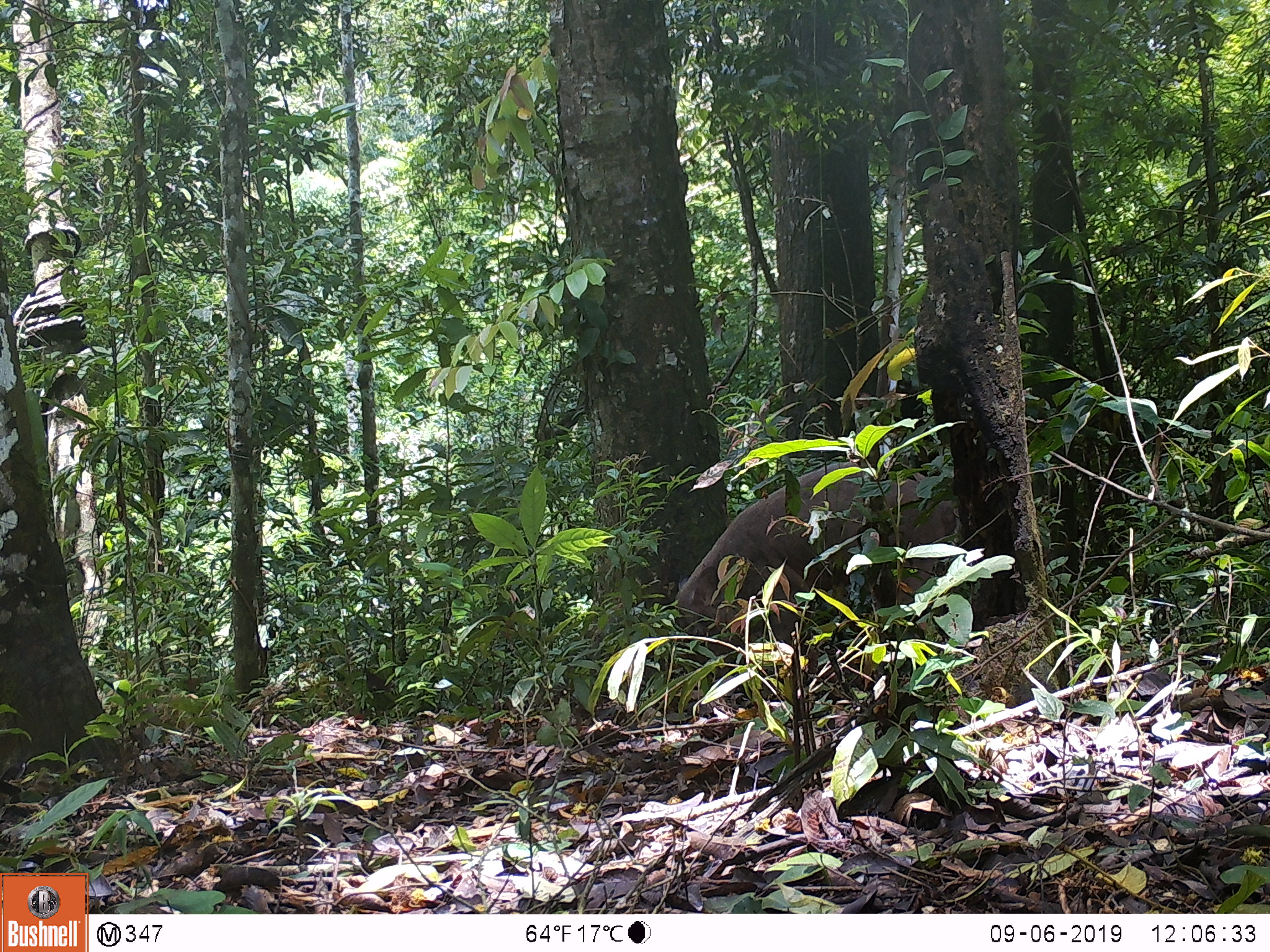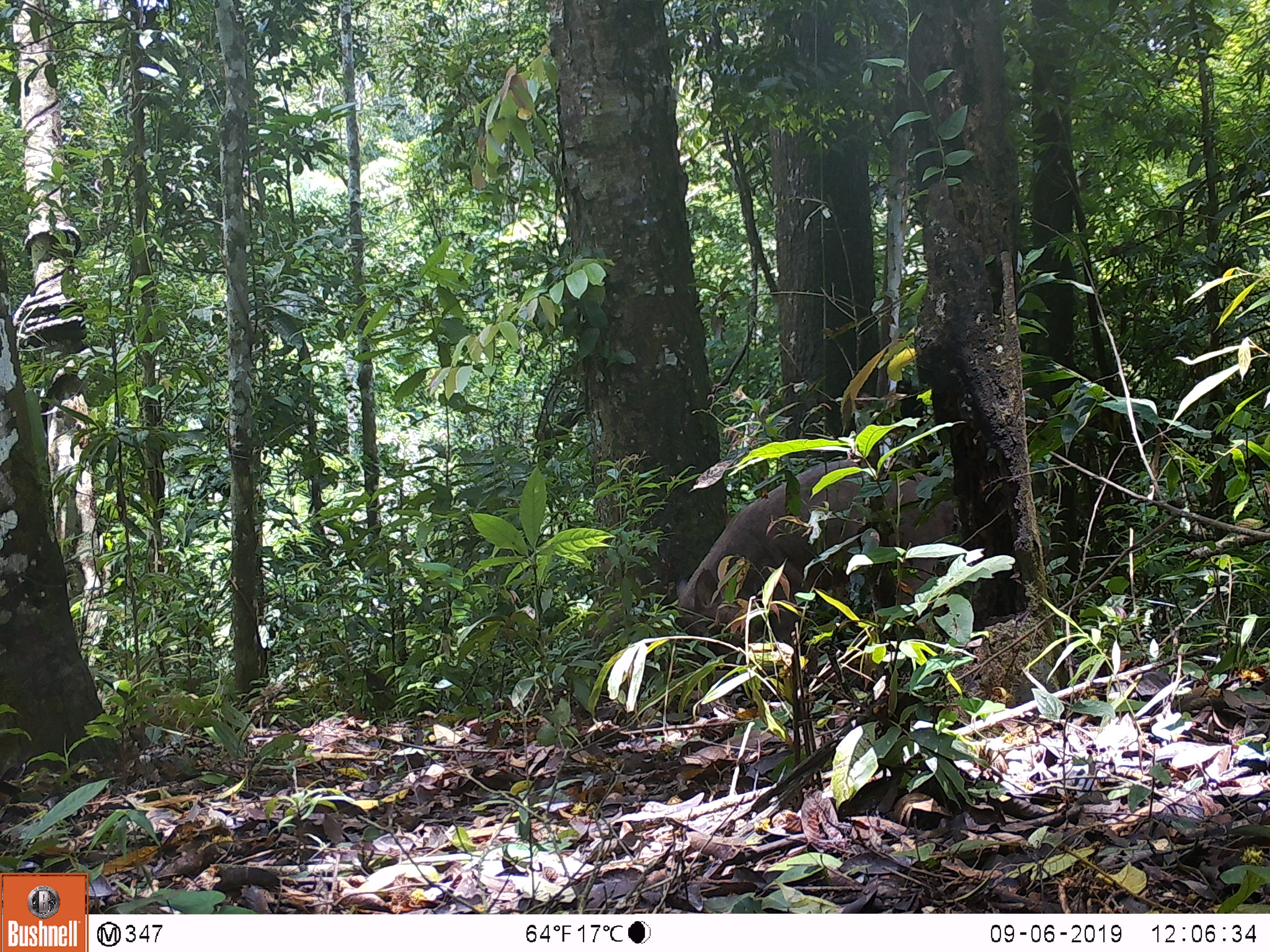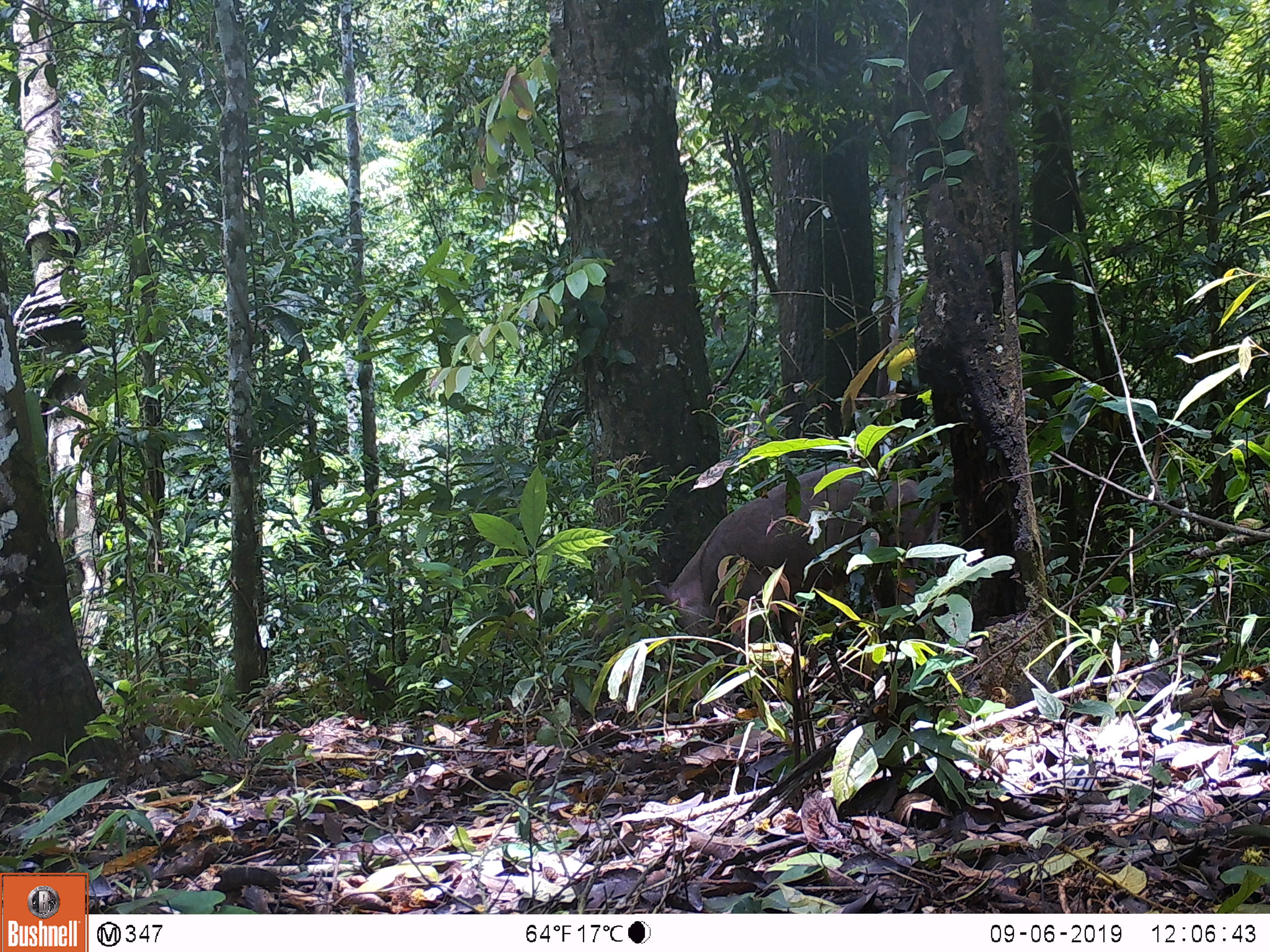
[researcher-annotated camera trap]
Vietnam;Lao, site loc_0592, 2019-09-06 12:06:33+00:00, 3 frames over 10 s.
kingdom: Animalia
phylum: Chordata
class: Mammalia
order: Artiodactyla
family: Suidae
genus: Sus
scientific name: Sus scrofa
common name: eurasian wild pig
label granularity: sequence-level